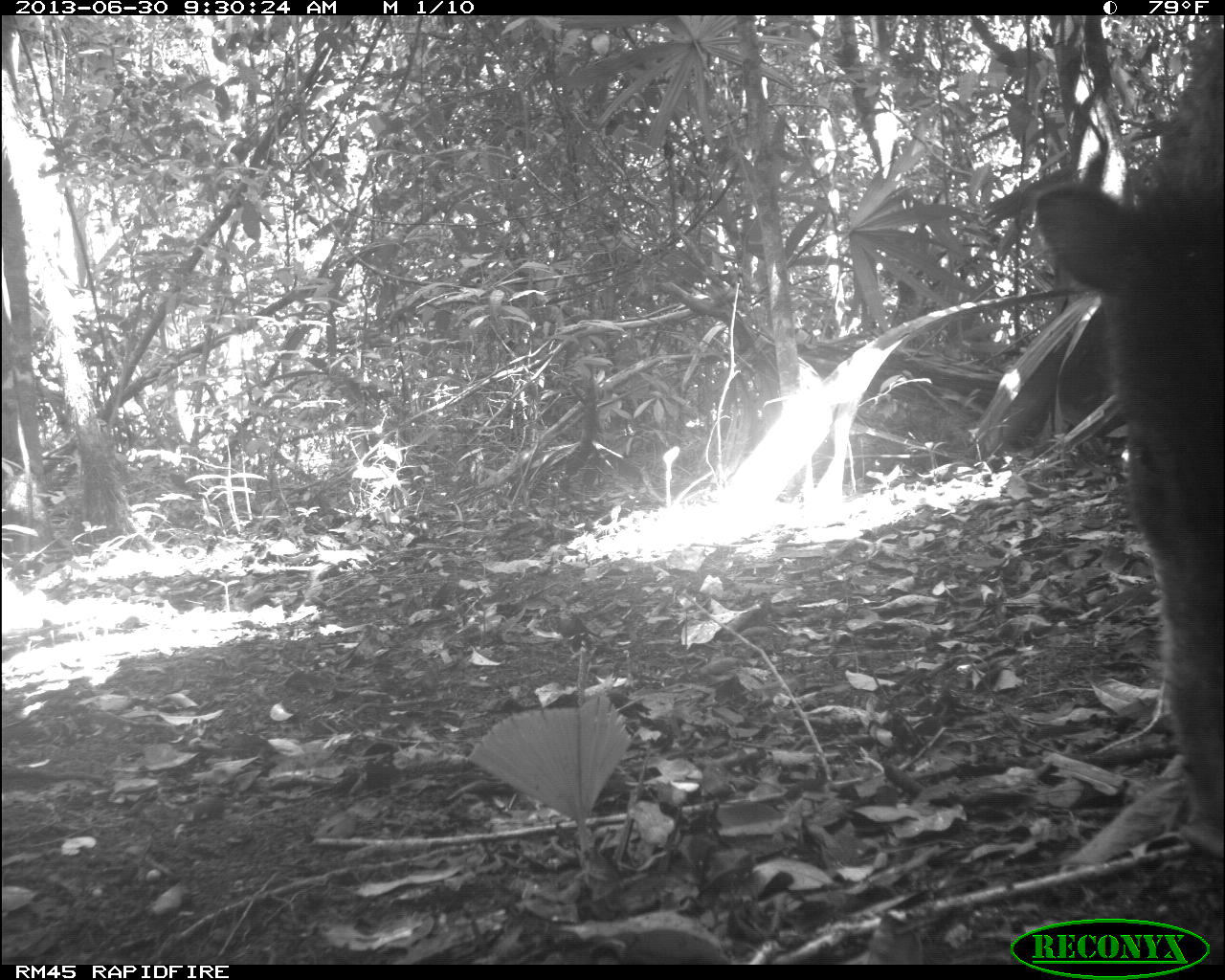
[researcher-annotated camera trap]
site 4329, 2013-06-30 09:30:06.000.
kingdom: Animalia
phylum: Chordata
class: Mammalia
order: Artiodactyla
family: Tayassuidae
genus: Tayassu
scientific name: Tayassu pecari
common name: white-lipped peccary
Tayassu pecari (white-lipped peccary), count 5.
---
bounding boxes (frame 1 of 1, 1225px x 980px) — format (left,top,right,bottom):
tayassu pecari: (1029,22,1225,840)